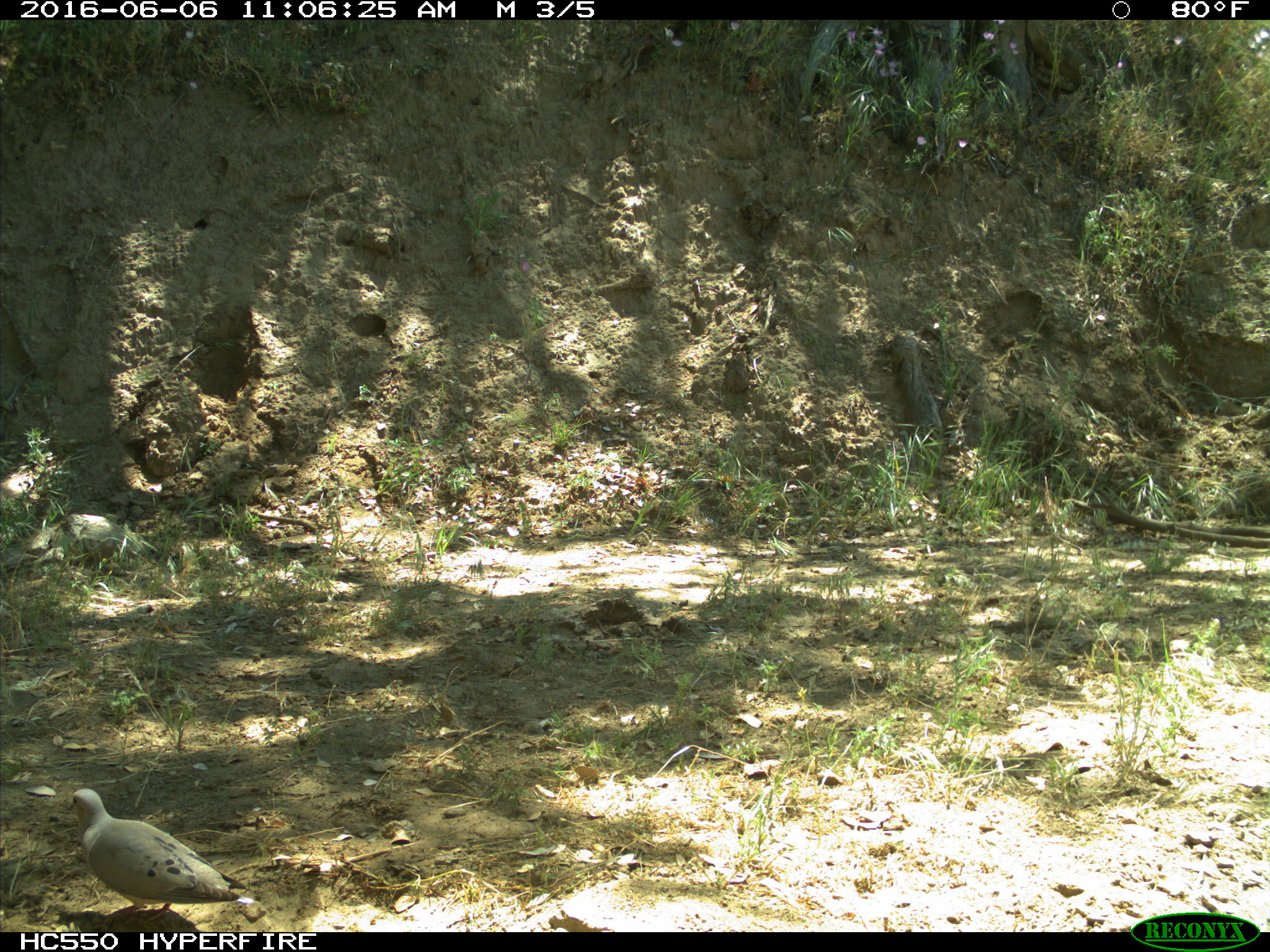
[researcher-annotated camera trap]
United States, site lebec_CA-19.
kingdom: Animalia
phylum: Chordata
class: Aves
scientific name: Aves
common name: birds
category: unidentified bird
Unidentified bird (birds) (Aves).